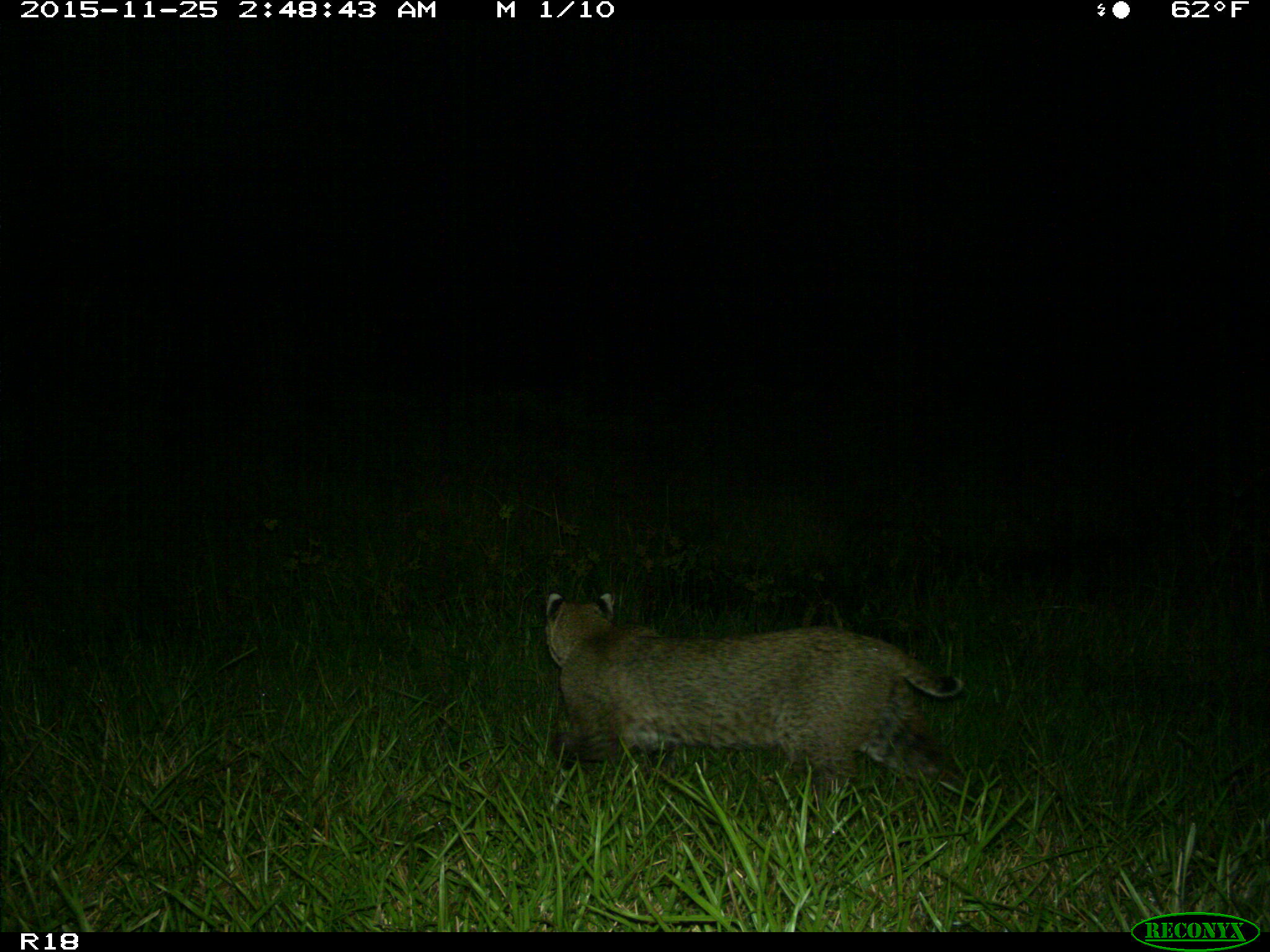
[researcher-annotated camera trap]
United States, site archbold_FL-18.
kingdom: Animalia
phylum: Chordata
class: Mammalia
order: Carnivora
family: Felidae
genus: Lynx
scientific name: Lynx rufus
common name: bobcat